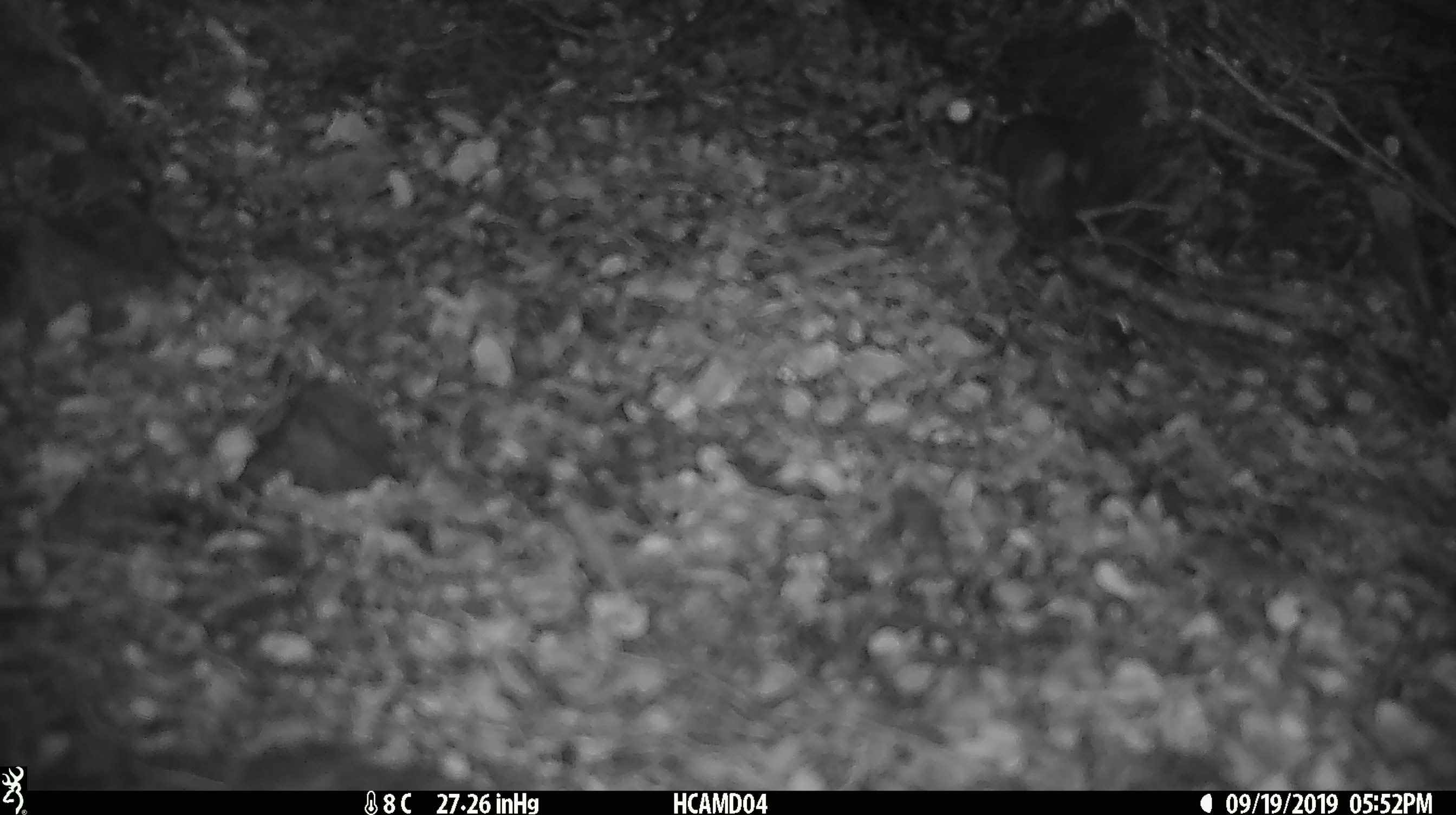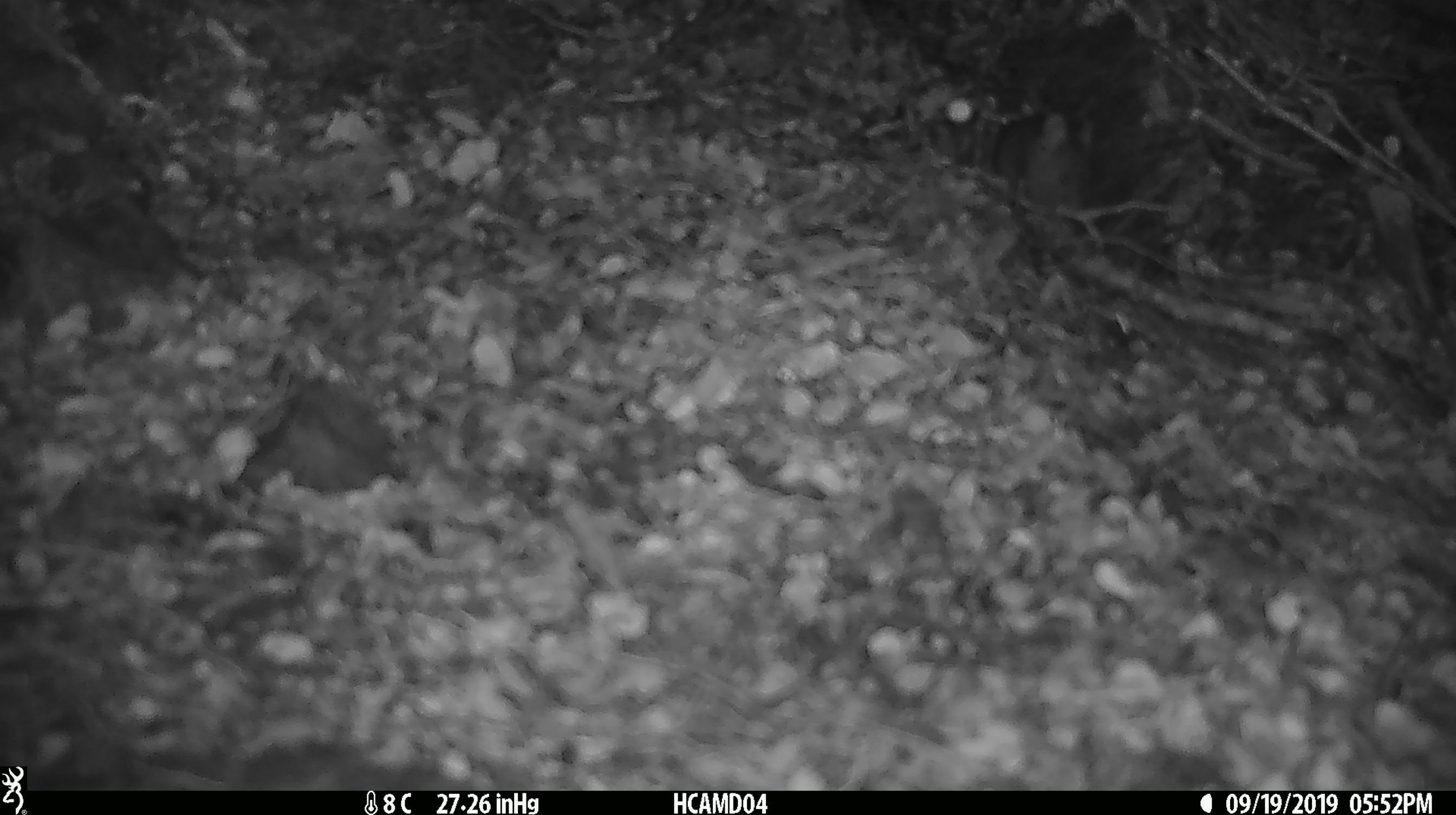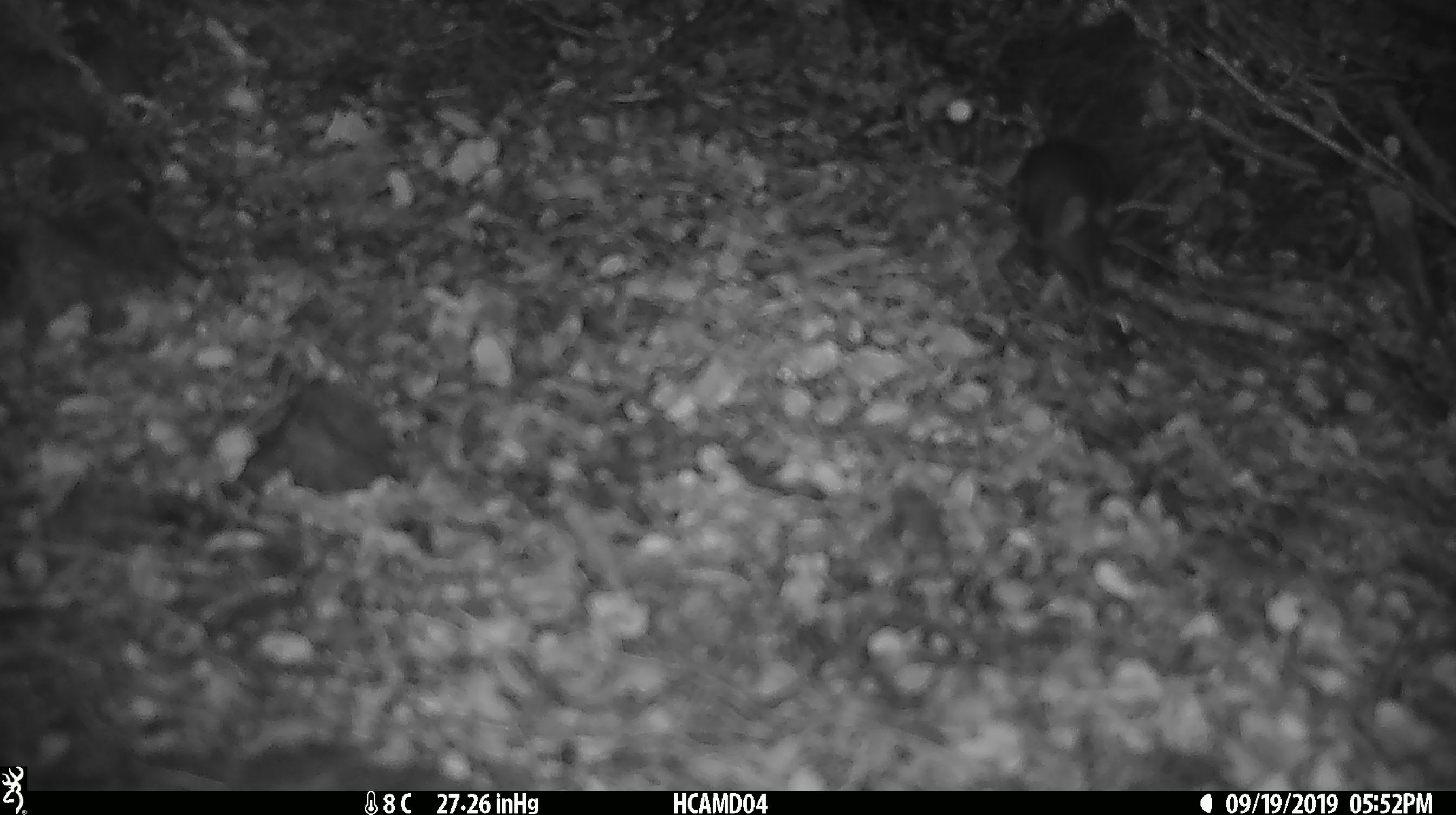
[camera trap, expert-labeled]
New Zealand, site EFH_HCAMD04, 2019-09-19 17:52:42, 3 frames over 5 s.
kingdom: Animalia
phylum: Chordata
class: Mammalia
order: Rodentia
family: Muridae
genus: Mus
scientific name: Mus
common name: mouse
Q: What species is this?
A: Mouse (Mus).